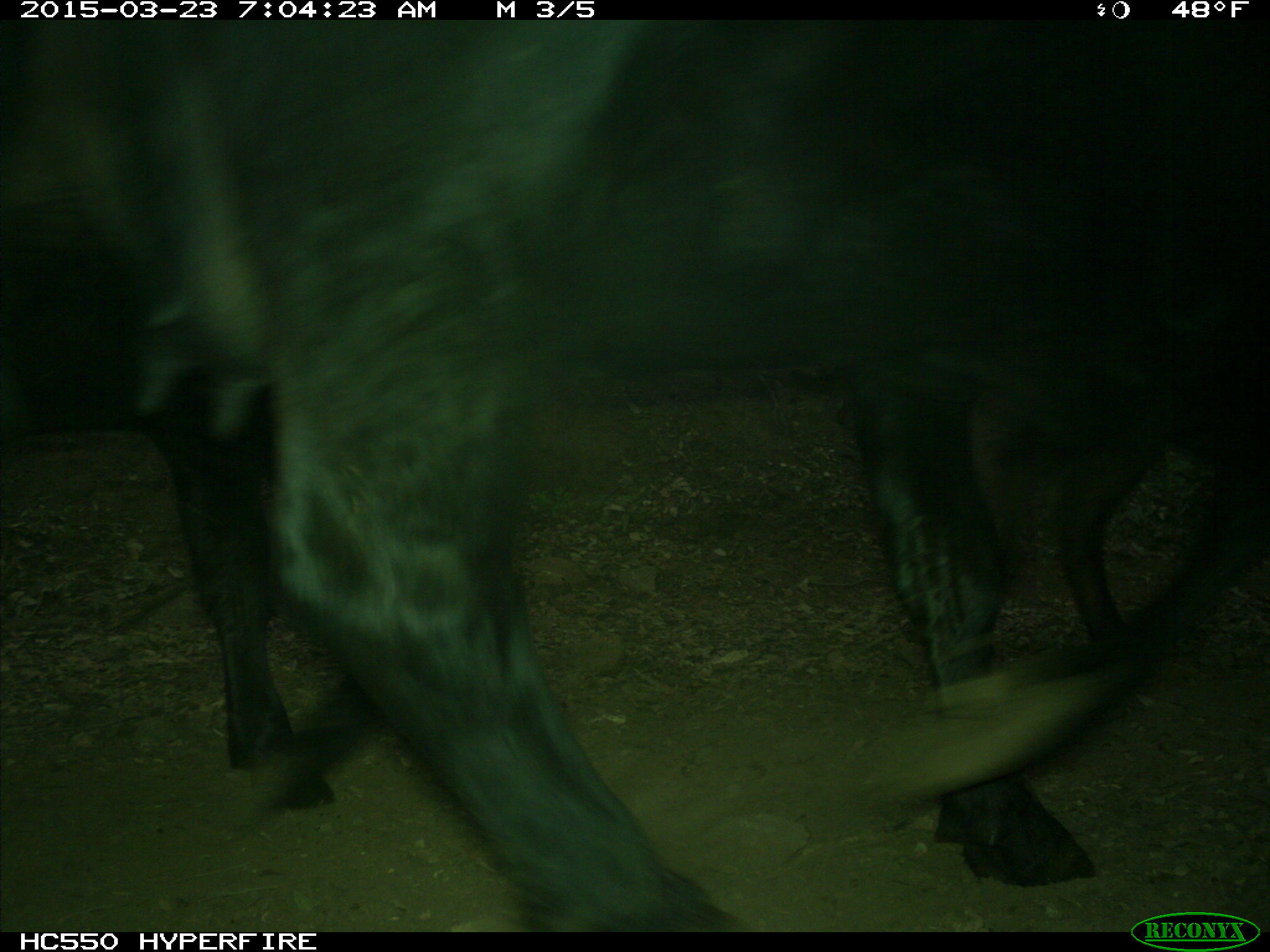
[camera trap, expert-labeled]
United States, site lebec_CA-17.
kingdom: Animalia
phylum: Chordata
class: Mammalia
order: Artiodactyla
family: Bovidae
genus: Bos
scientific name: Bos taurus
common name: domestic cow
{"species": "Bos taurus (domestic cow)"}